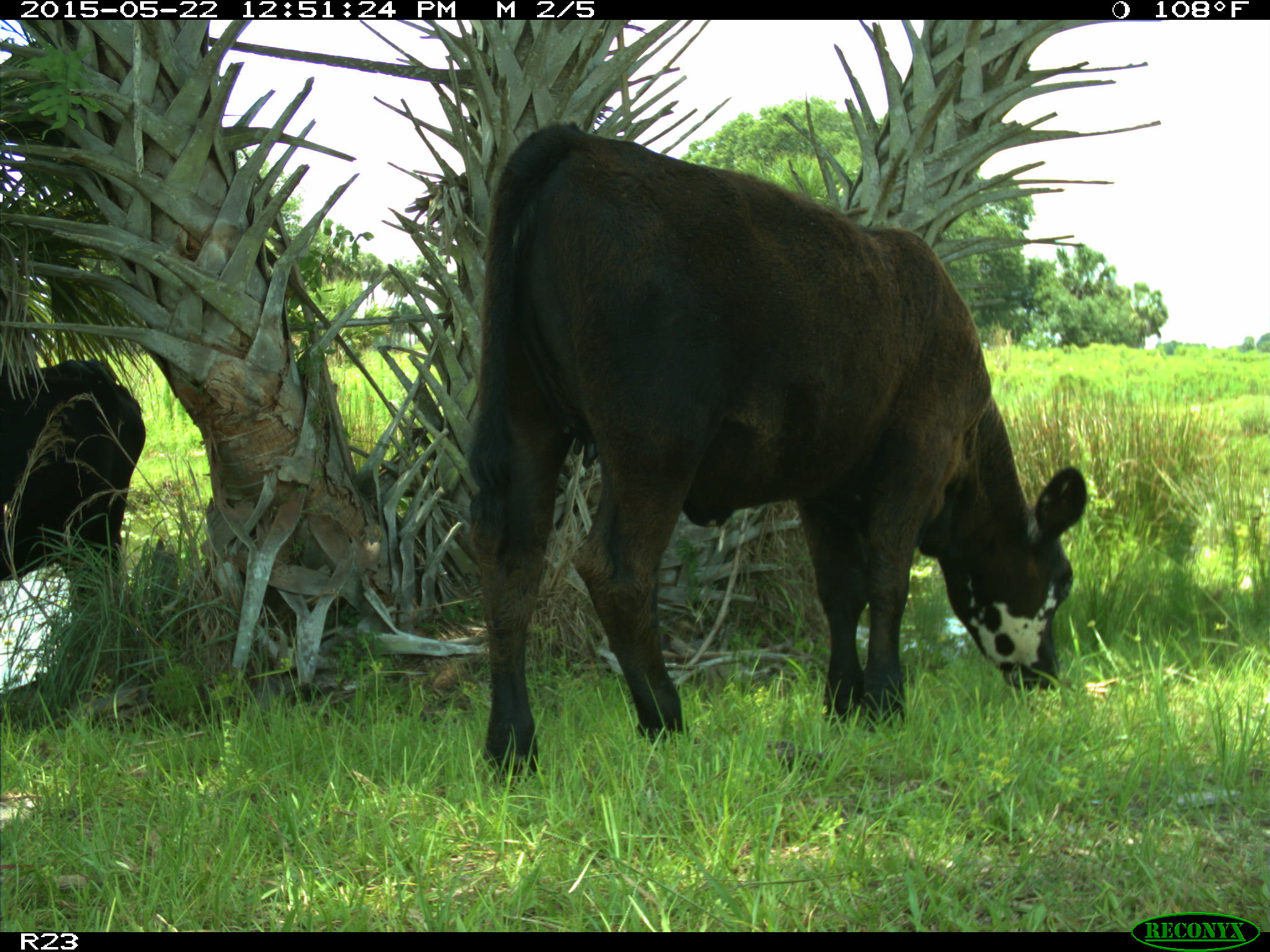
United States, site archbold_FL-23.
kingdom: Animalia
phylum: Chordata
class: Mammalia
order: Artiodactyla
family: Bovidae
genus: Bos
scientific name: Bos taurus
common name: domestic cow